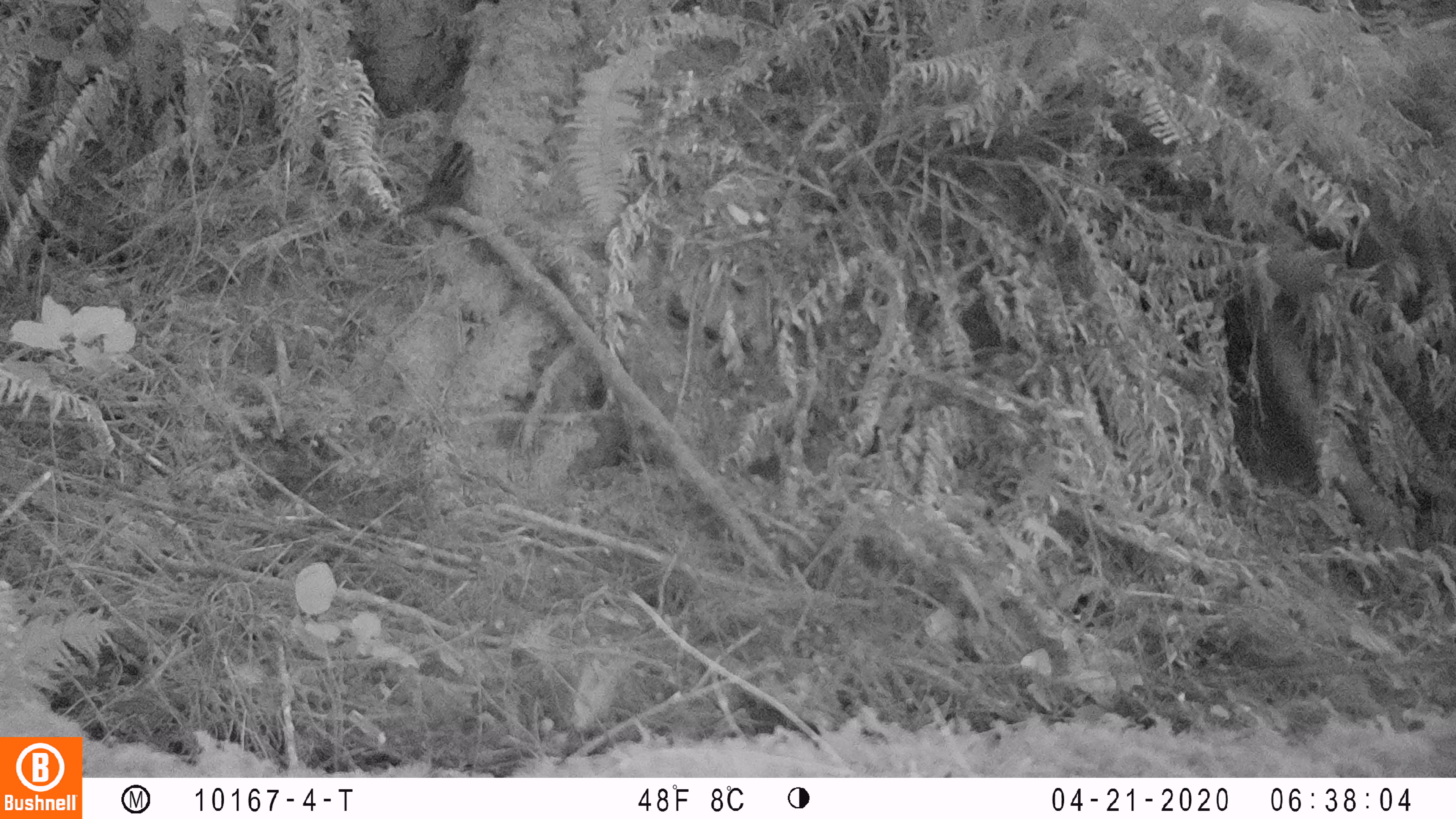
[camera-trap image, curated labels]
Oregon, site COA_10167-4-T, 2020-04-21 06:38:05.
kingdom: Animalia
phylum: Chordata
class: Mammalia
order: Rodentia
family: Sciuridae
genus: Neotamias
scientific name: Neotamias townsendii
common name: townsend's chipmunk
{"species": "townsend's chipmunk (Neotamias townsendii)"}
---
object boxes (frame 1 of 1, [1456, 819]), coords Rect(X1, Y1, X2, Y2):
townsend's chipmunk: Rect(410, 139, 476, 218)